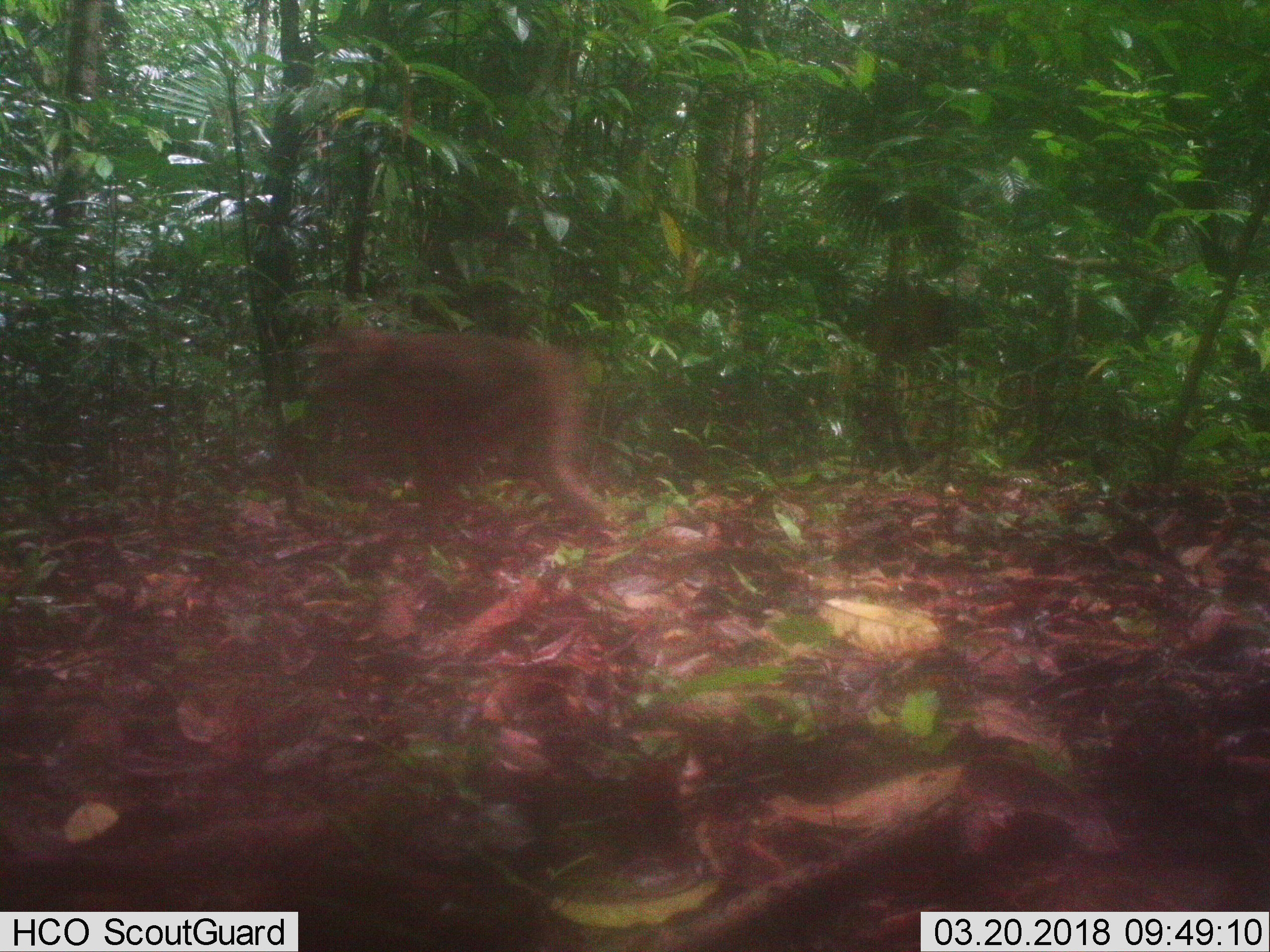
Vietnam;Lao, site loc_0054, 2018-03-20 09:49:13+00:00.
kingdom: Animalia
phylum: Chordata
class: Mammalia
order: Primates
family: Cercopithecidae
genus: Macaca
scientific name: Macaca nemestrina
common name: pig-tailed macaque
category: pig tailed macaque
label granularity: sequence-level